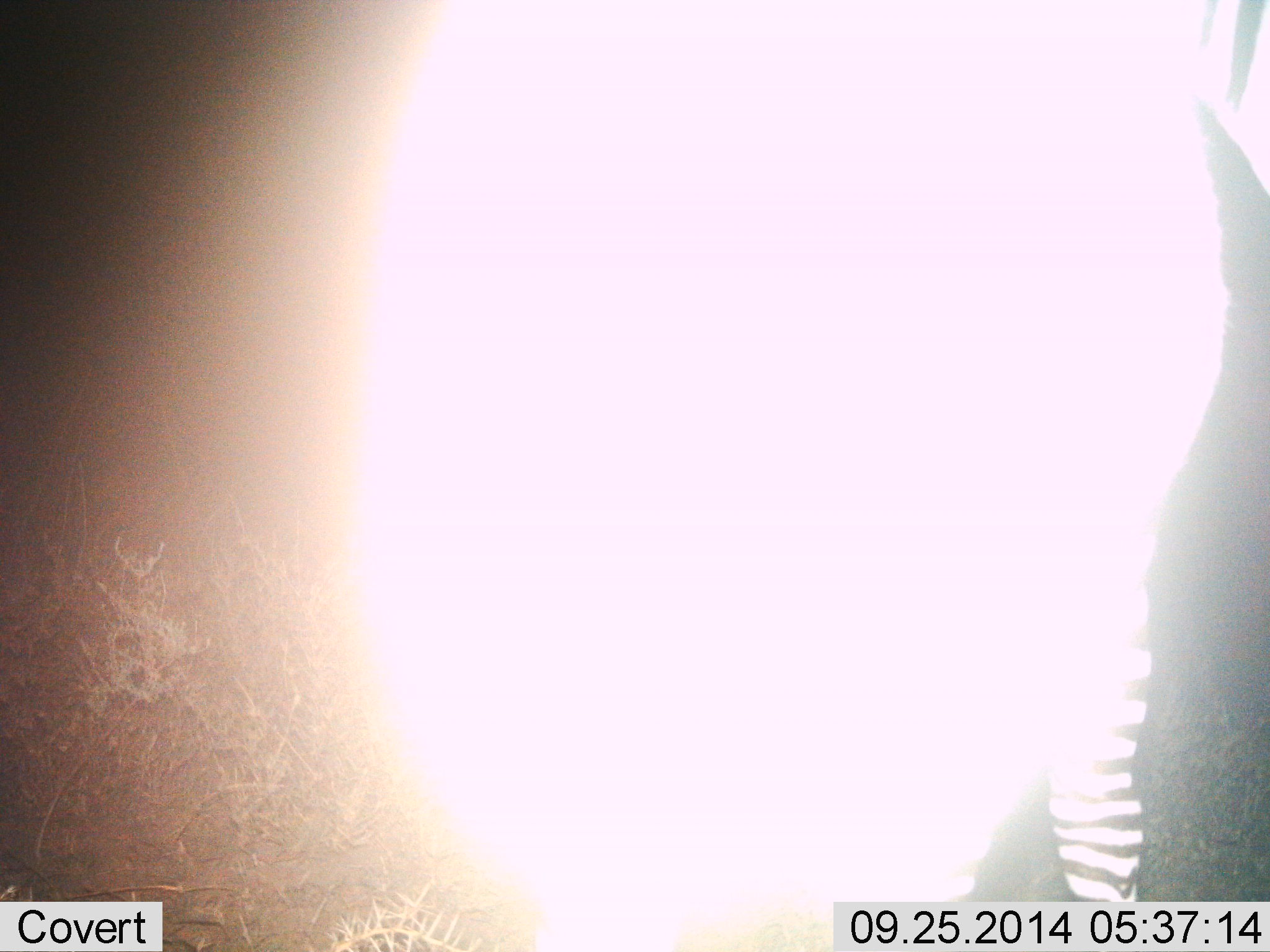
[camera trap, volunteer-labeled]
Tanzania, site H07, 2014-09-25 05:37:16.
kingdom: Animalia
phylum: Chordata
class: Mammalia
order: Perissodactyla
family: Equidae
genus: Equus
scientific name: Equus quagga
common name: plains zebra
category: zebra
Zebra (plains zebra) (Equus quagga), count 1. Behavior (volunteer vote fractions): standing 90%, resting 0%, moving 0%, interacting 20%. Young present (vote fraction): 0%. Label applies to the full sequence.